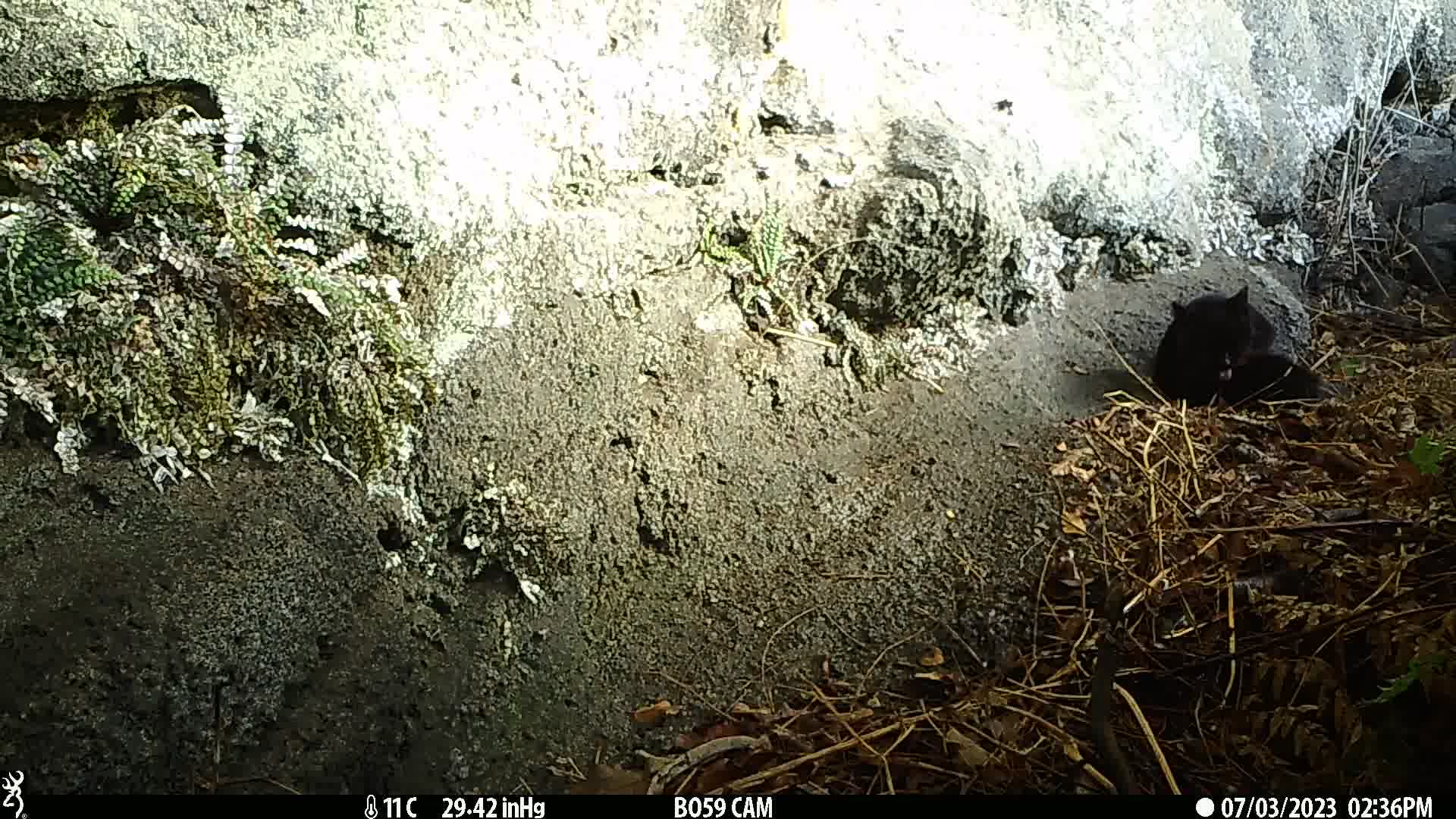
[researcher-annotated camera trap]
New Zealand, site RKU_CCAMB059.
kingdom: Animalia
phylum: Chordata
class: Mammalia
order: Carnivora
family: Felidae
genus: Felis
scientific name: Felis catus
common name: domestic cat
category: cat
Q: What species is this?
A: Cat (domestic cat) (Felis catus).